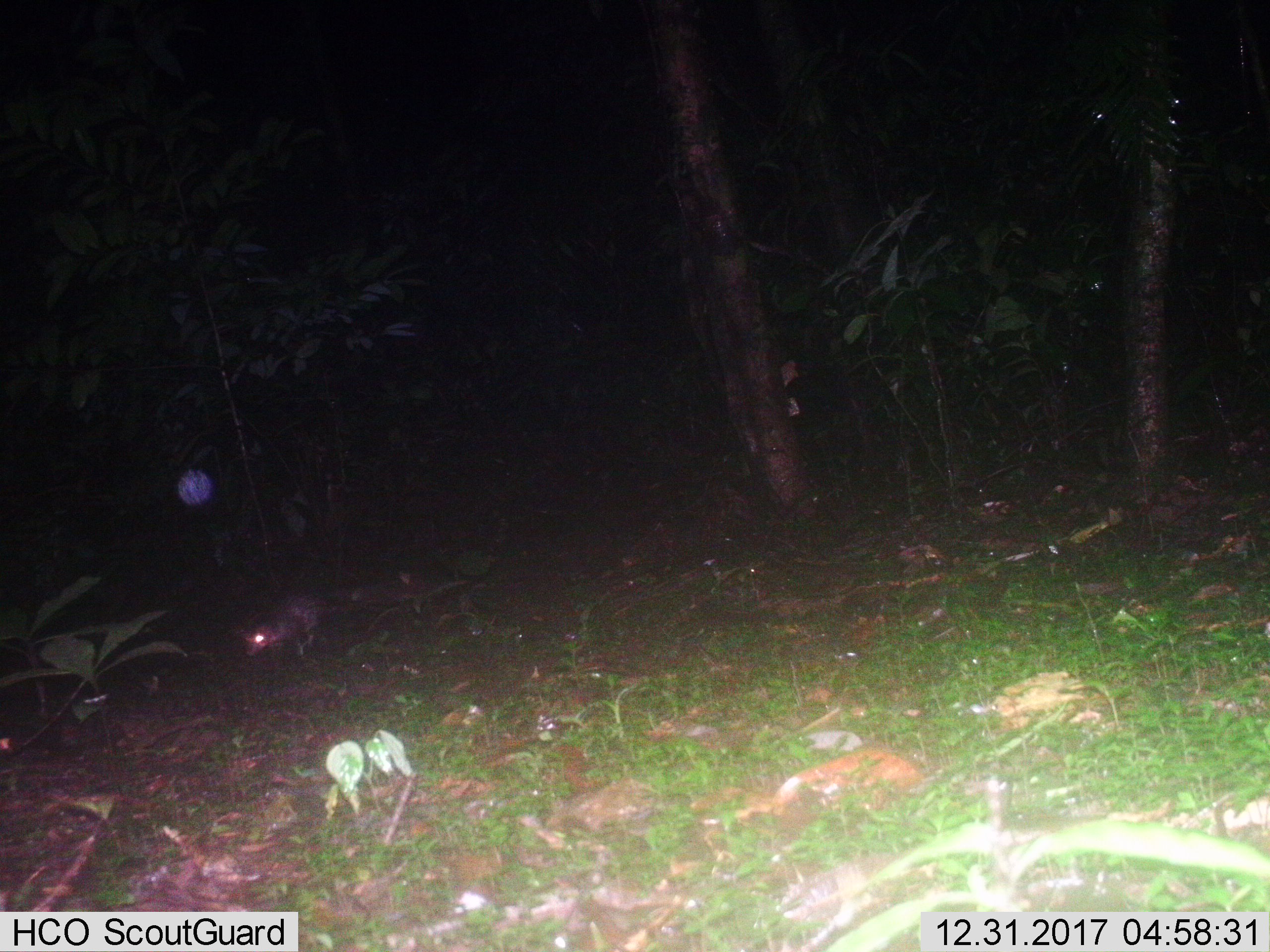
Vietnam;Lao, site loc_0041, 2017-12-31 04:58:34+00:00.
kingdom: Animalia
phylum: Chordata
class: Mammalia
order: Rodentia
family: Hystricidae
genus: Atherurus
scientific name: Atherurus macrourus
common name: asiatic brush-tailed porcupine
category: asiatic brush tailed porcupine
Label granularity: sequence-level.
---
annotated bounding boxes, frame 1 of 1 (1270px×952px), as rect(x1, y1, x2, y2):
asiatic brush tailed porcupine: rect(237, 592, 329, 656)